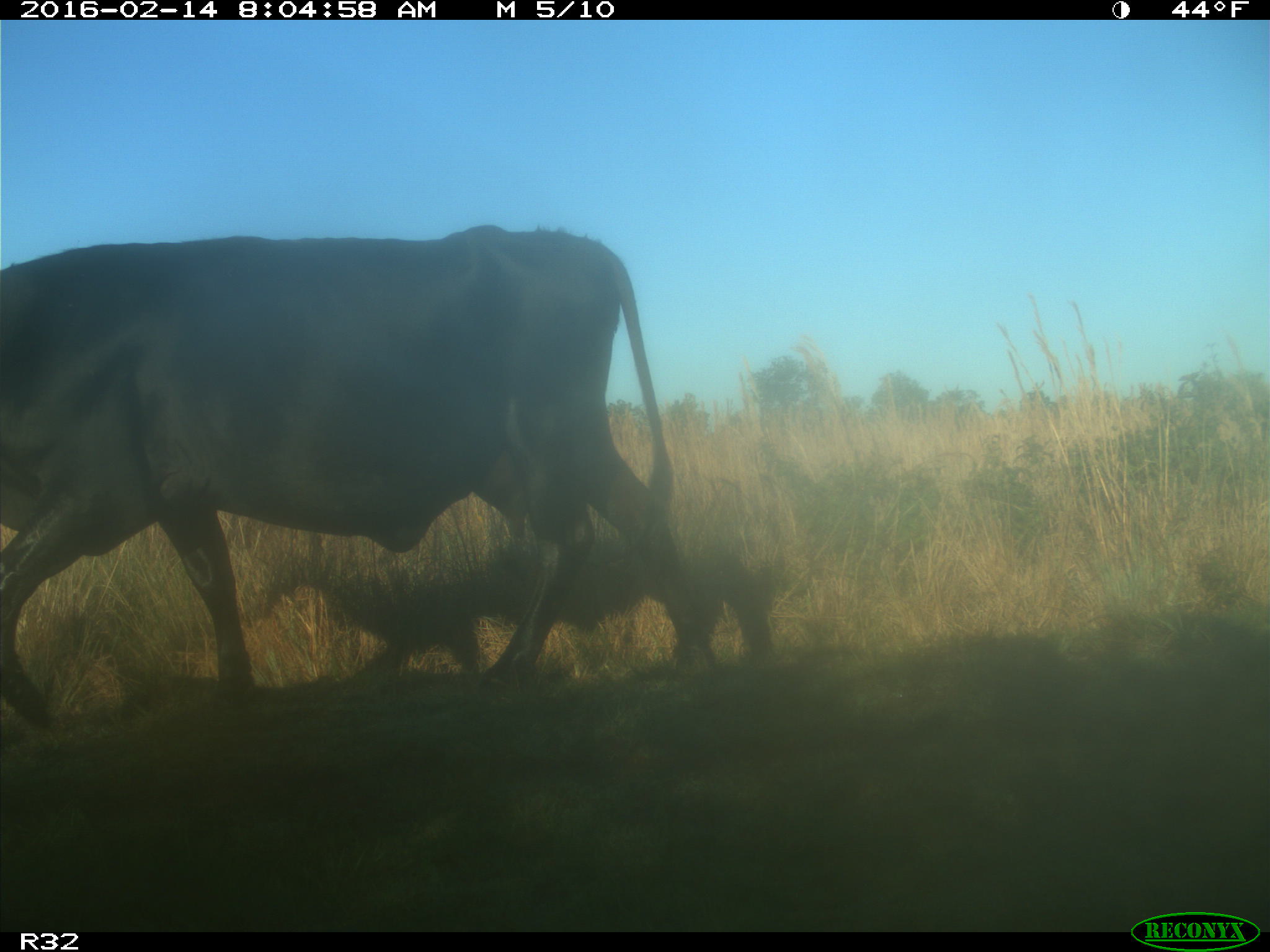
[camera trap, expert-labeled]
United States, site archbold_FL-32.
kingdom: Animalia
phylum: Chordata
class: Mammalia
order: Artiodactyla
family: Bovidae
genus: Bos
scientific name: Bos taurus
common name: domestic cow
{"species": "Bos taurus (domestic cow)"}